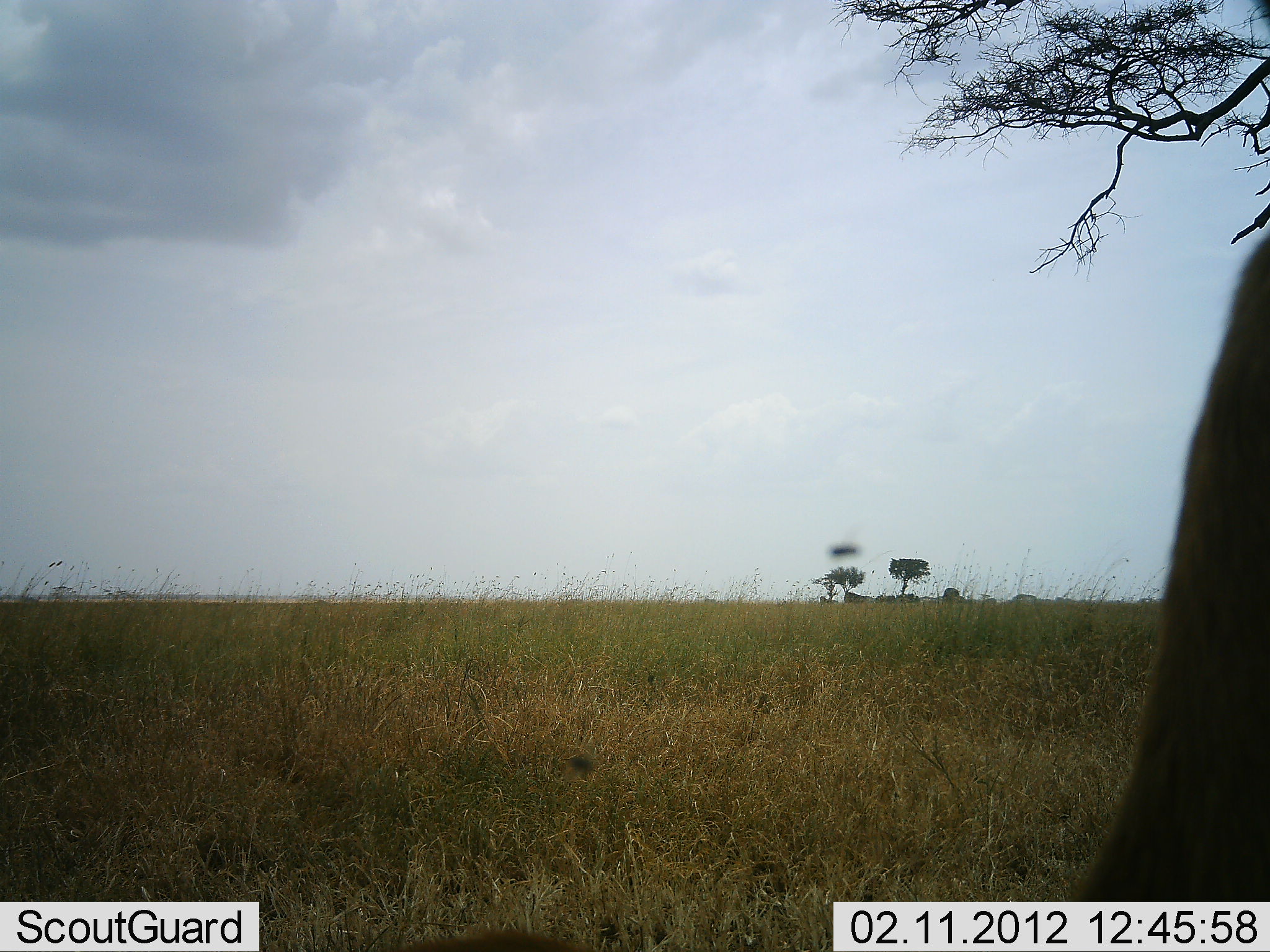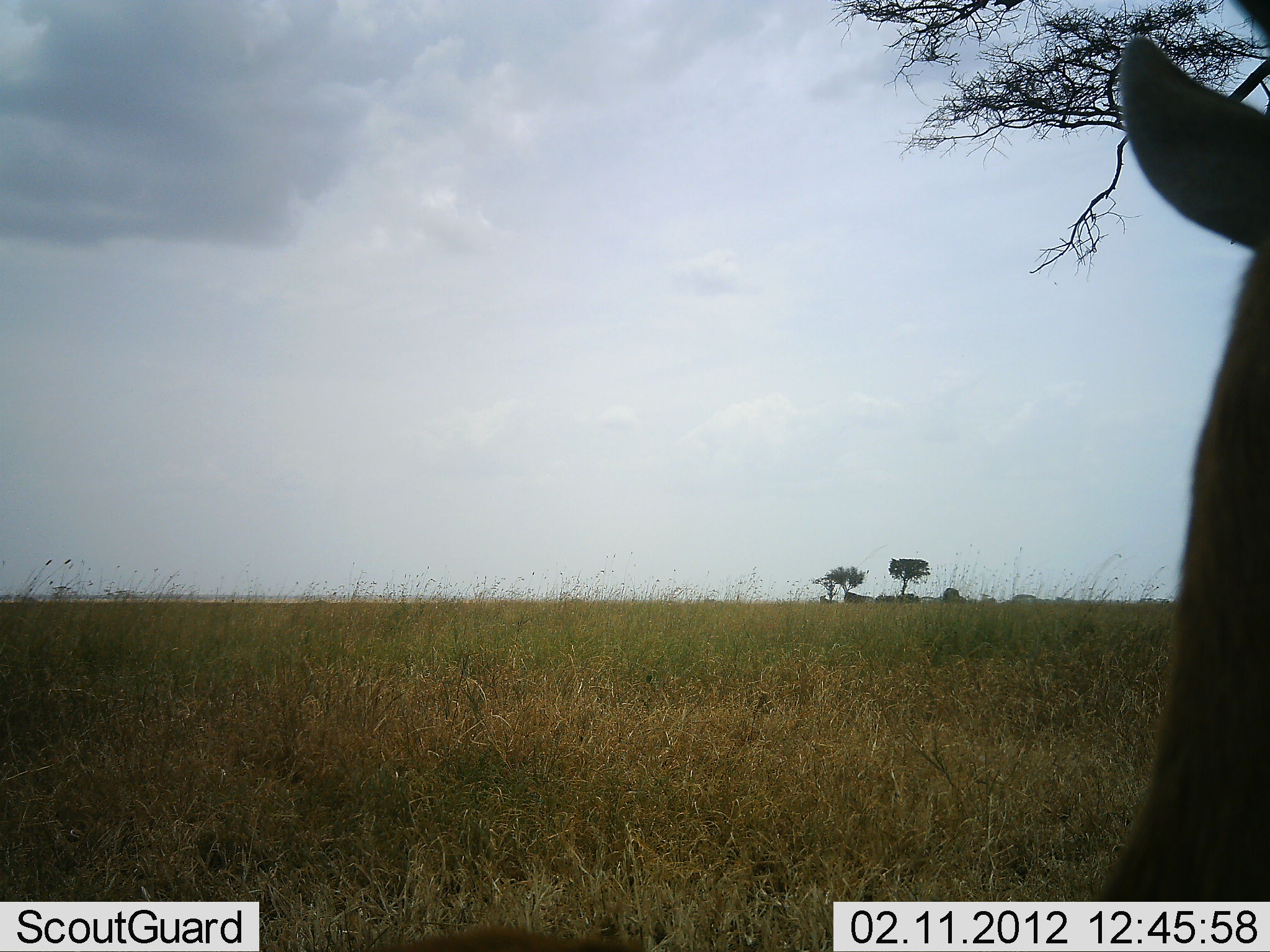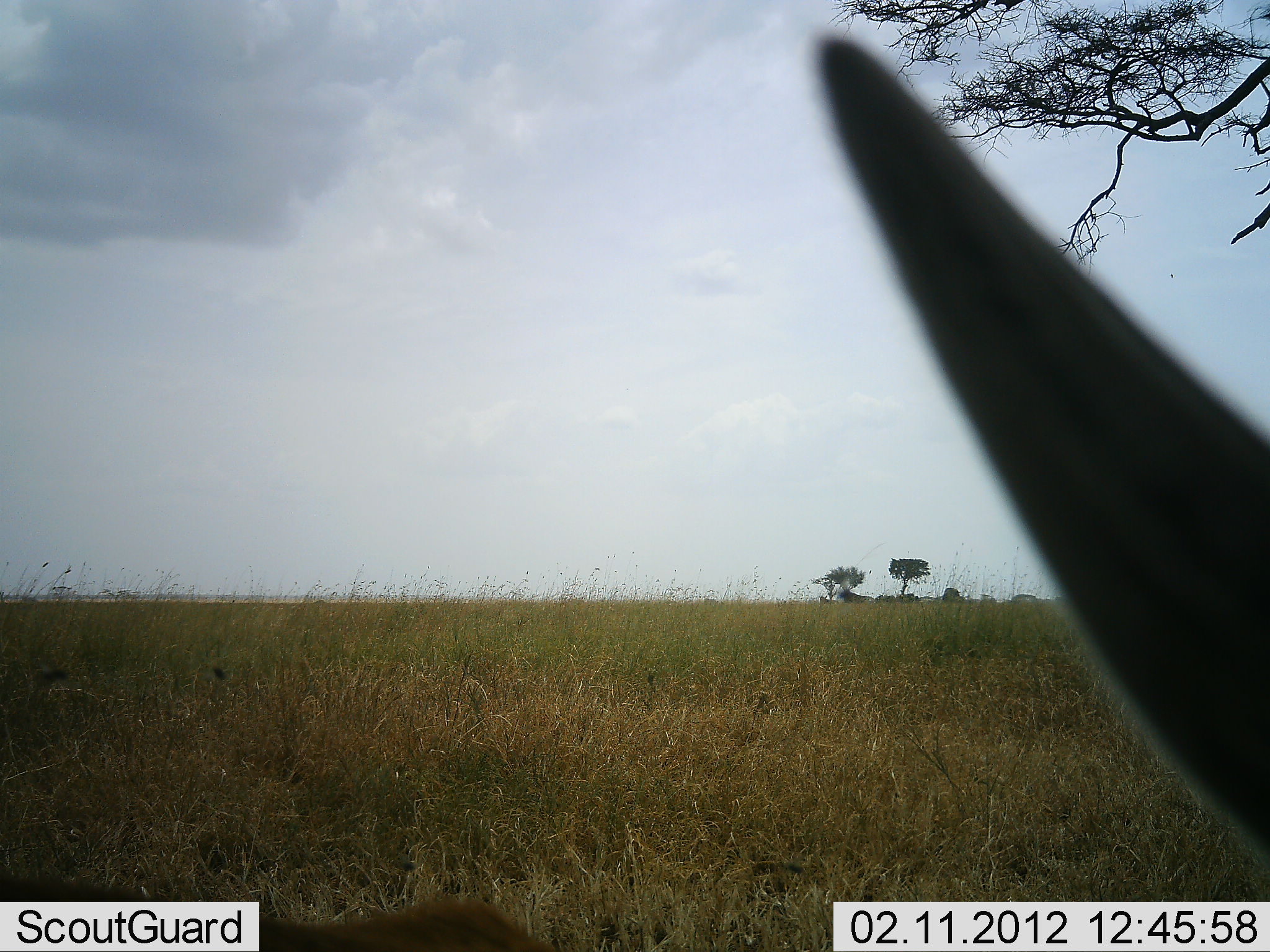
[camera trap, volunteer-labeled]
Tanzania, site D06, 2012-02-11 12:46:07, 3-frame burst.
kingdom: Animalia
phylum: Chordata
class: Mammalia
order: Artiodactyla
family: Bovidae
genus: Eudorcas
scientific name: Eudorcas thomsonii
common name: thomson's gazelle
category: gazellethomsons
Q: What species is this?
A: Gazellethomsons (thomson's gazelle) (Eudorcas thomsonii).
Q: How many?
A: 1.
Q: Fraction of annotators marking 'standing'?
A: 100%.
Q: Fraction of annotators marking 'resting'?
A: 0%.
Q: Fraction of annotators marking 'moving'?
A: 0%.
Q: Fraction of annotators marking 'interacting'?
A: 0%.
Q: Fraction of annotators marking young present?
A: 0%.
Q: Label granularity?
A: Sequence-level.